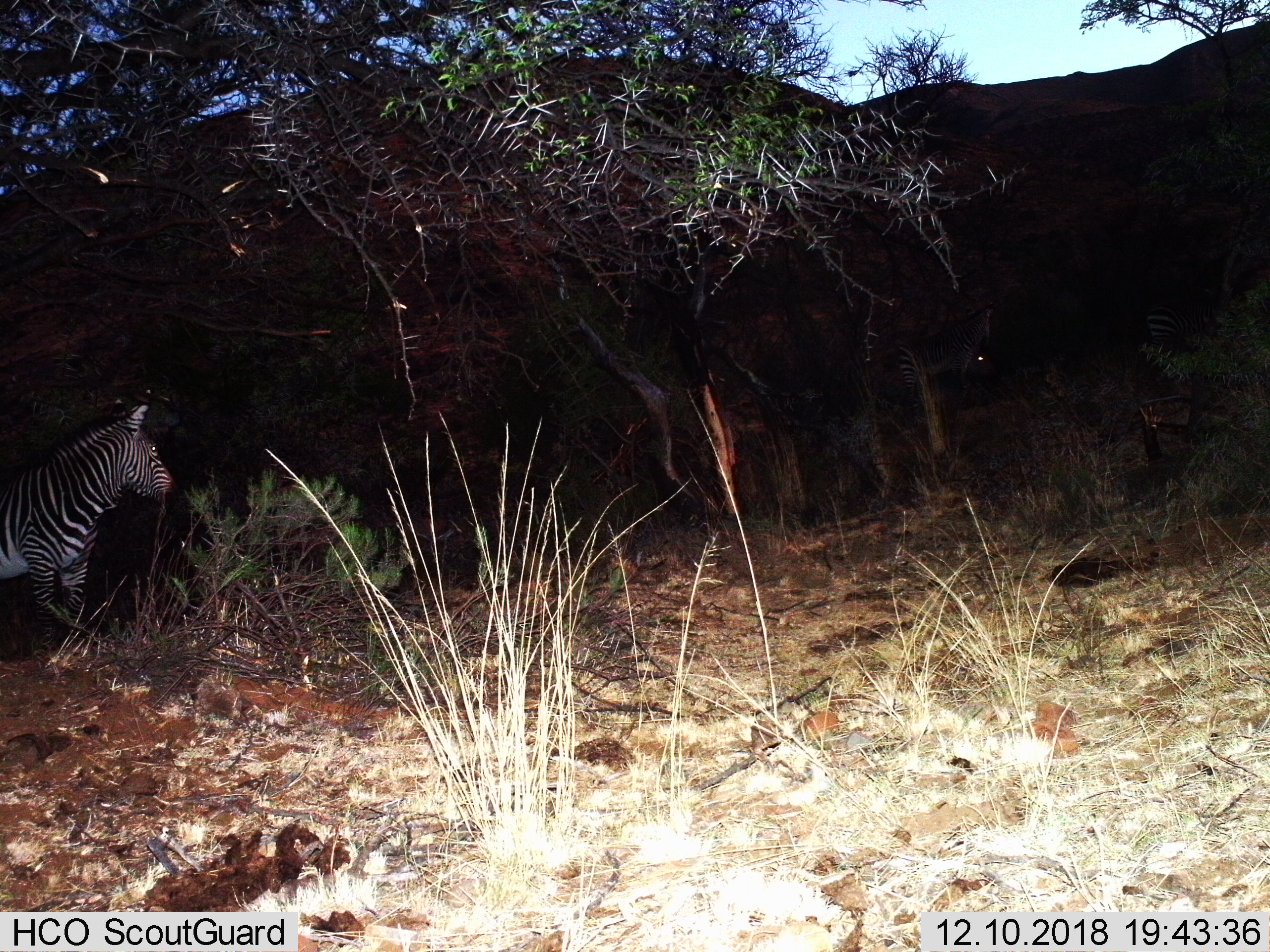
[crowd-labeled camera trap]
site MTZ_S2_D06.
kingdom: Animalia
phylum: Chordata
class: Mammalia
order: Perissodactyla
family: Equidae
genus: Equus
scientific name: Equus zebra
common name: mountain zebra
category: zebramountain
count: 3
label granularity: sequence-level